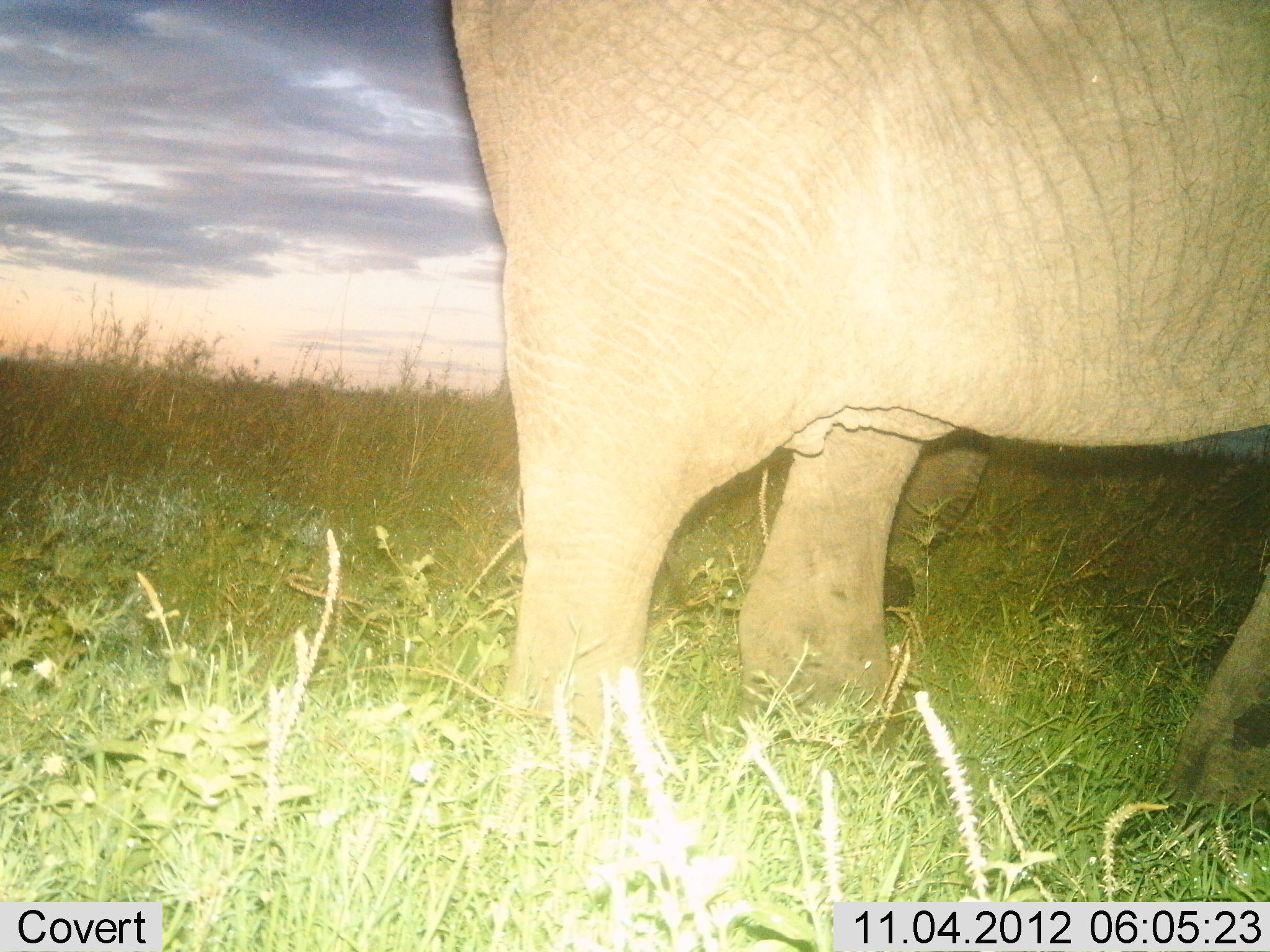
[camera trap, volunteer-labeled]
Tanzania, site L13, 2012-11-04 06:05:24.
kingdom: Animalia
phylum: Chordata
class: Mammalia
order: Proboscidea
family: Elephantidae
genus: Loxodonta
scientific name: Loxodonta africana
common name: african bush elephant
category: elephant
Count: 1.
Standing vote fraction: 90%.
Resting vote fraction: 0%.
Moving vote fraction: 10%.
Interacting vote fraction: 0%.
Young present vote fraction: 0%.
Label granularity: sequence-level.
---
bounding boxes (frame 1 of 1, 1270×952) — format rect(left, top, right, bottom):
animal: rect(449, 1, 1270, 818)